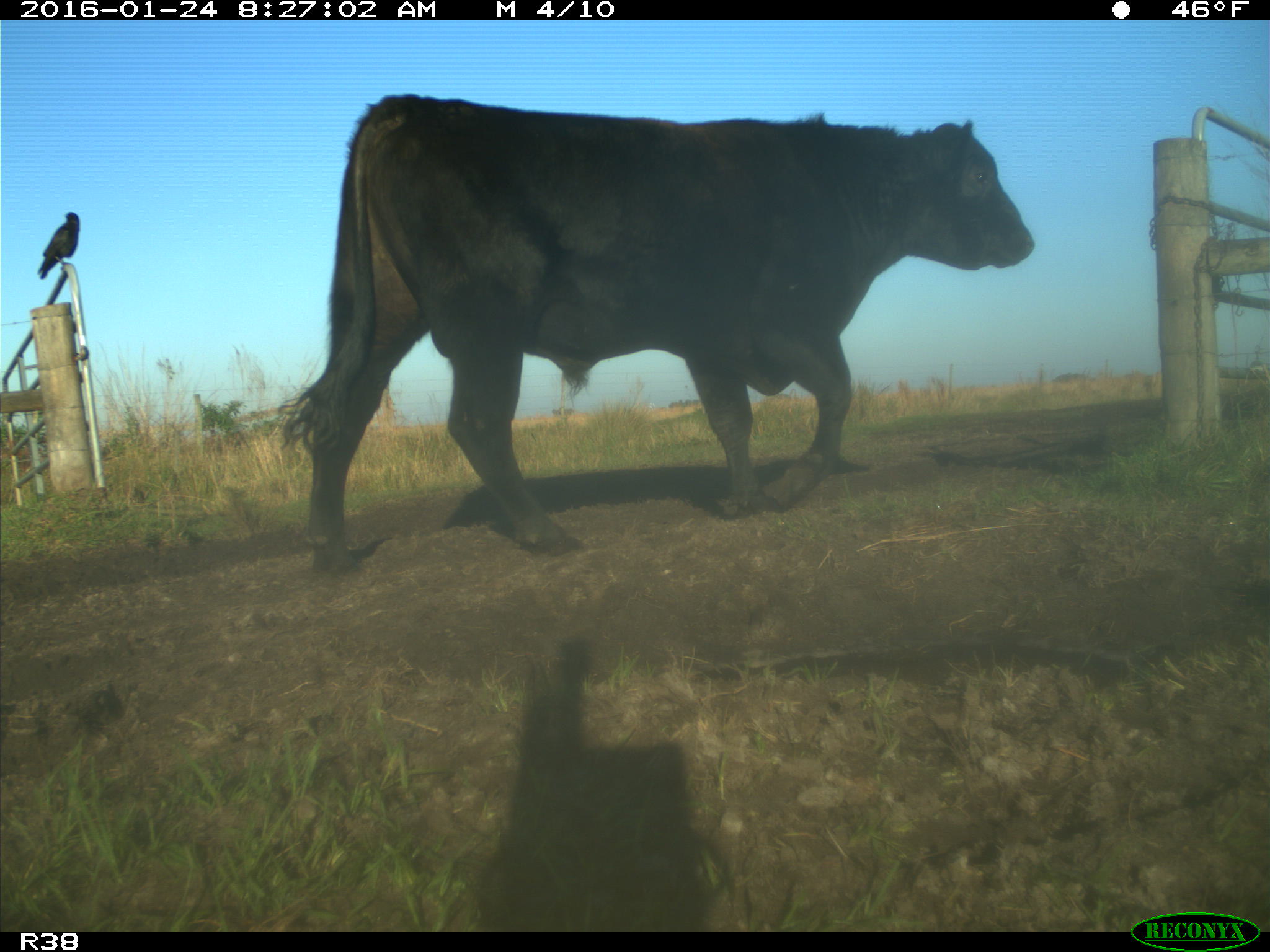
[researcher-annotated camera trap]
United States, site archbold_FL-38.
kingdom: Animalia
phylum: Chordata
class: Mammalia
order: Artiodactyla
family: Bovidae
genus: Bos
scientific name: Bos taurus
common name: domestic cow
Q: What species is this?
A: Bos taurus (domestic cow).